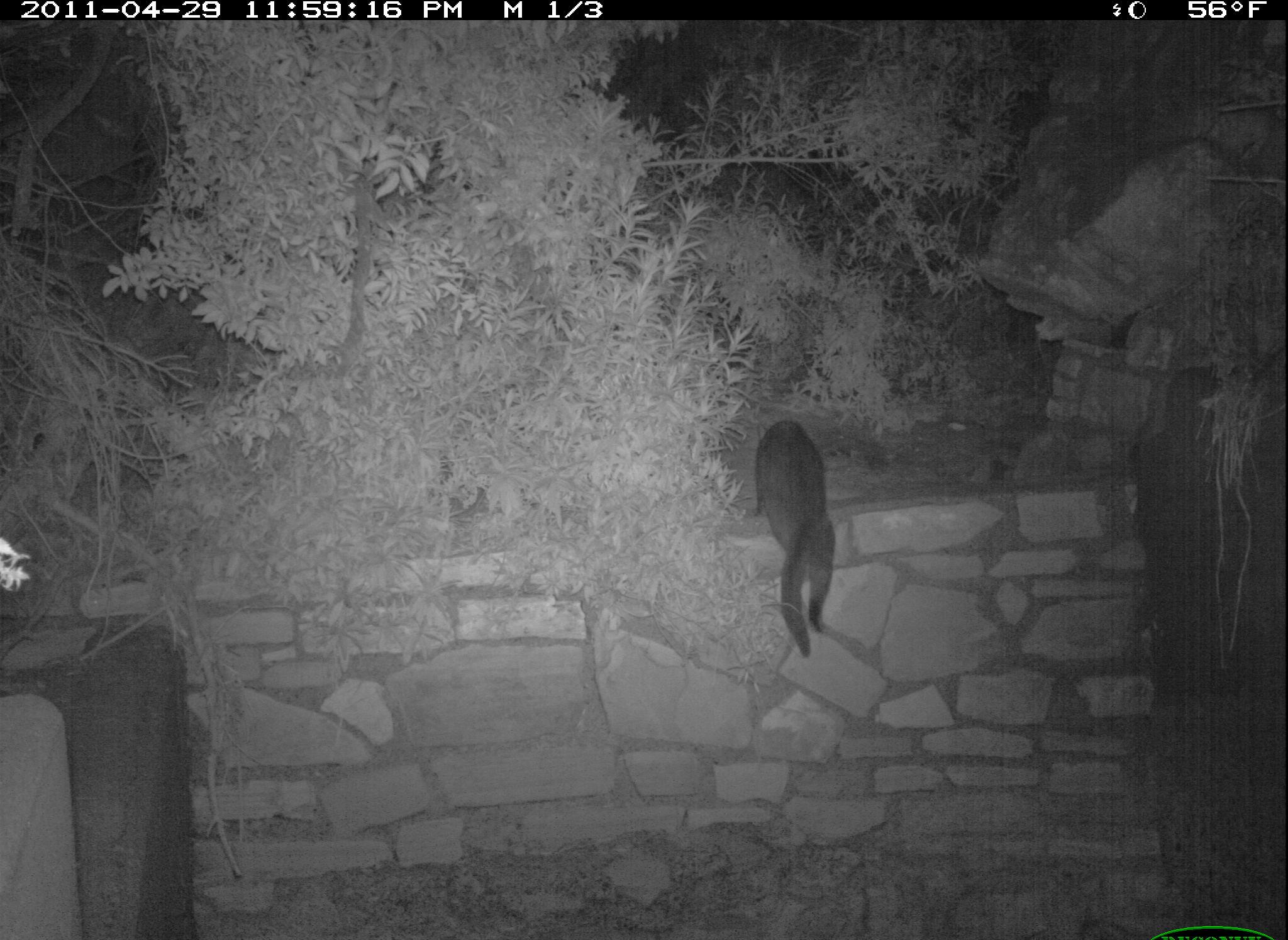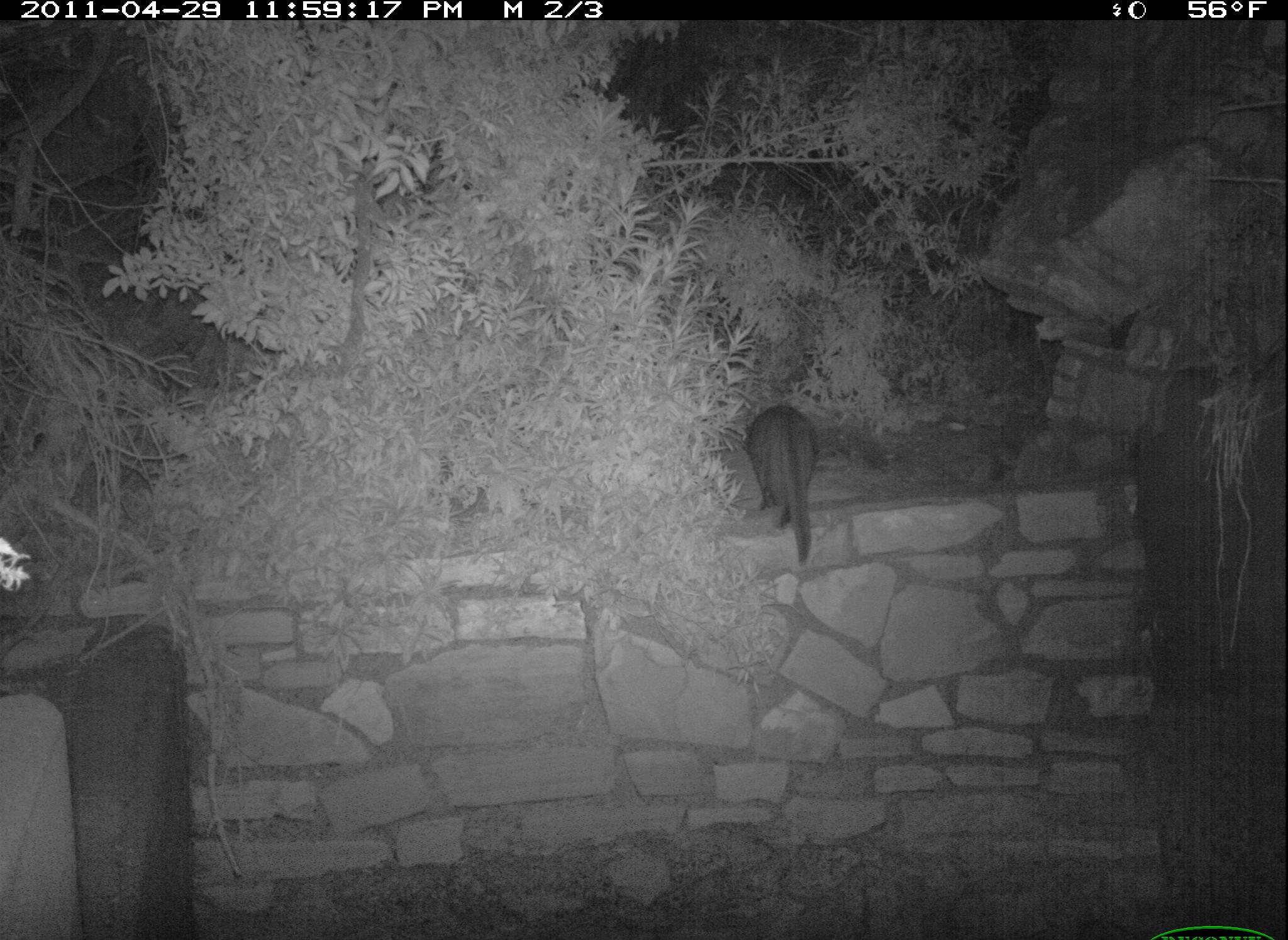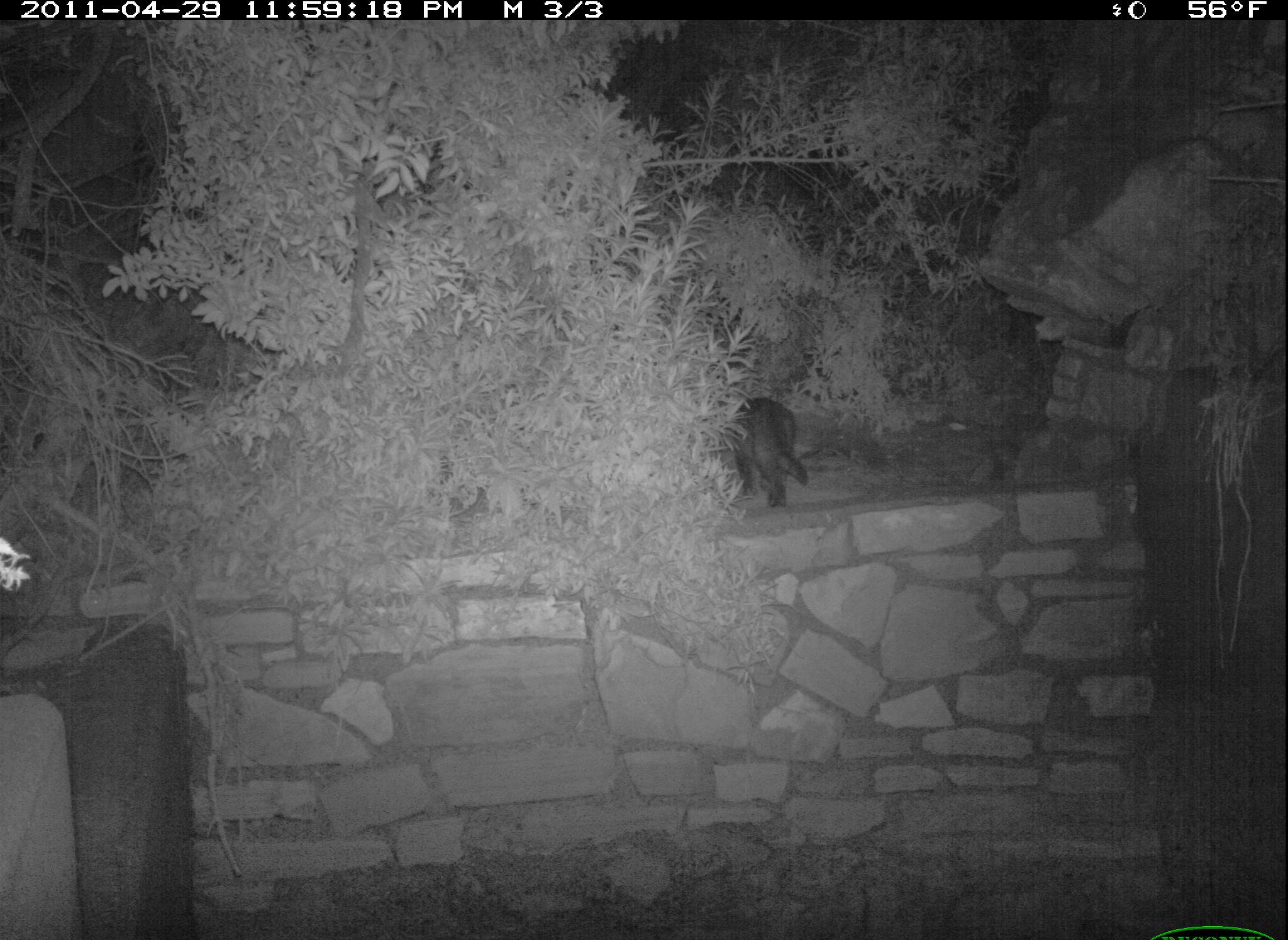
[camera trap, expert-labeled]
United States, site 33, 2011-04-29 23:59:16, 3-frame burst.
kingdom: Animalia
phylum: Chordata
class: Mammalia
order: Carnivora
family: Felidae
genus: Felis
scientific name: Felis catus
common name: cat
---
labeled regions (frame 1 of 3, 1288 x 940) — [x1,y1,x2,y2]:
cat: [747,411,845,670]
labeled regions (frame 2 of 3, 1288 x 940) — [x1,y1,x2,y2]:
cat: [744,393,828,575]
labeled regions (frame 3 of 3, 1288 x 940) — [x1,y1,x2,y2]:
cat: [724,385,821,515]